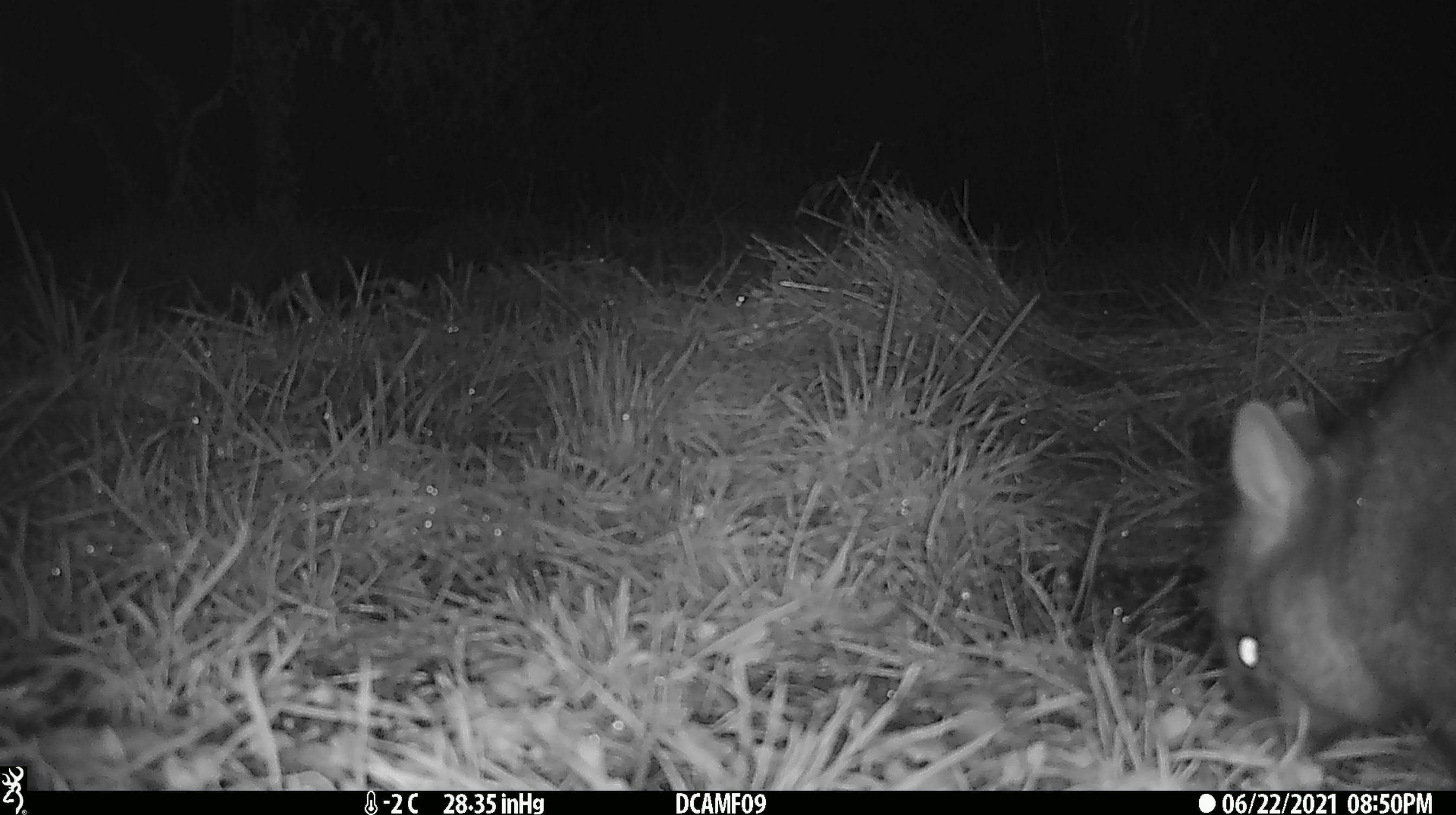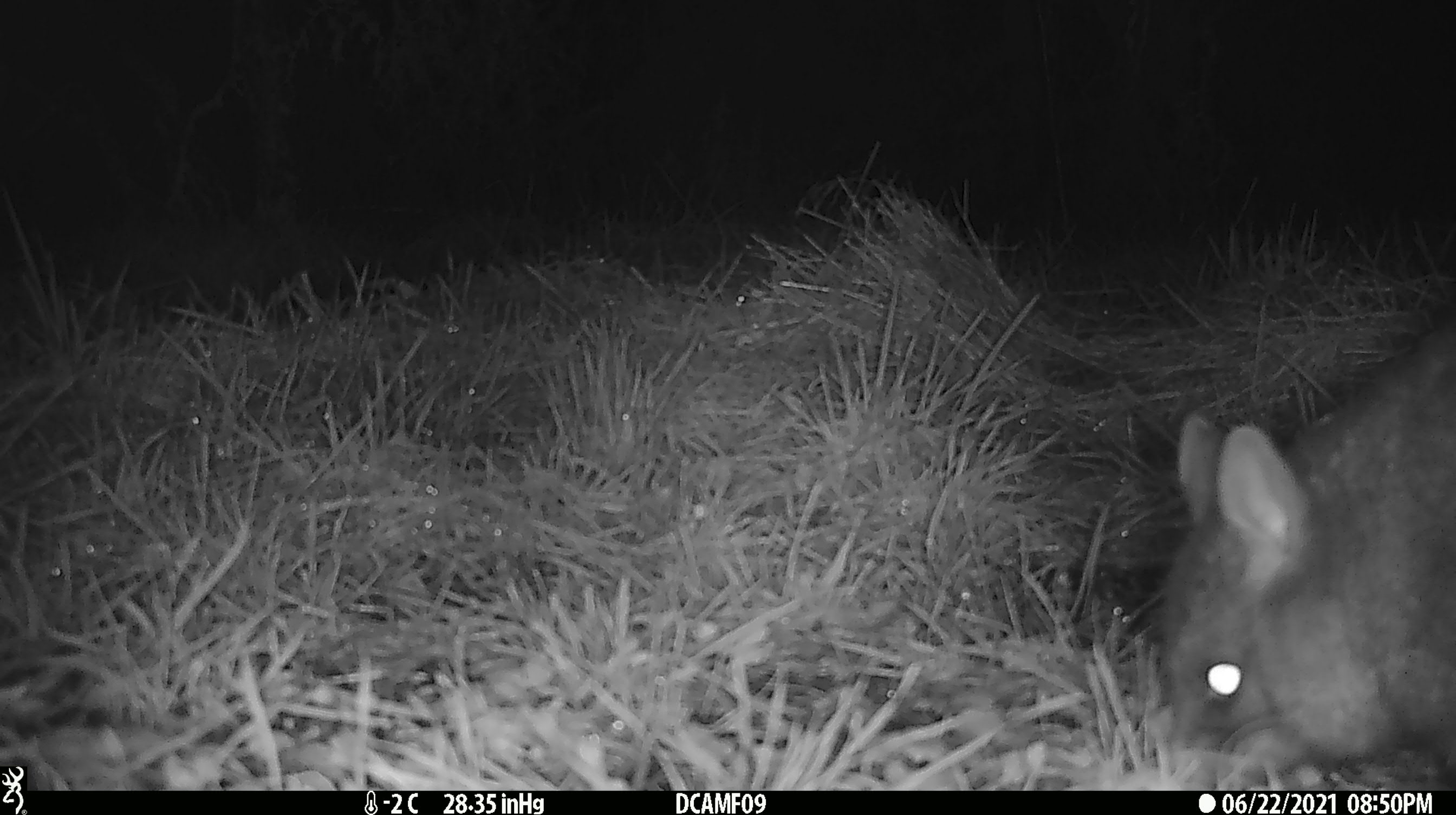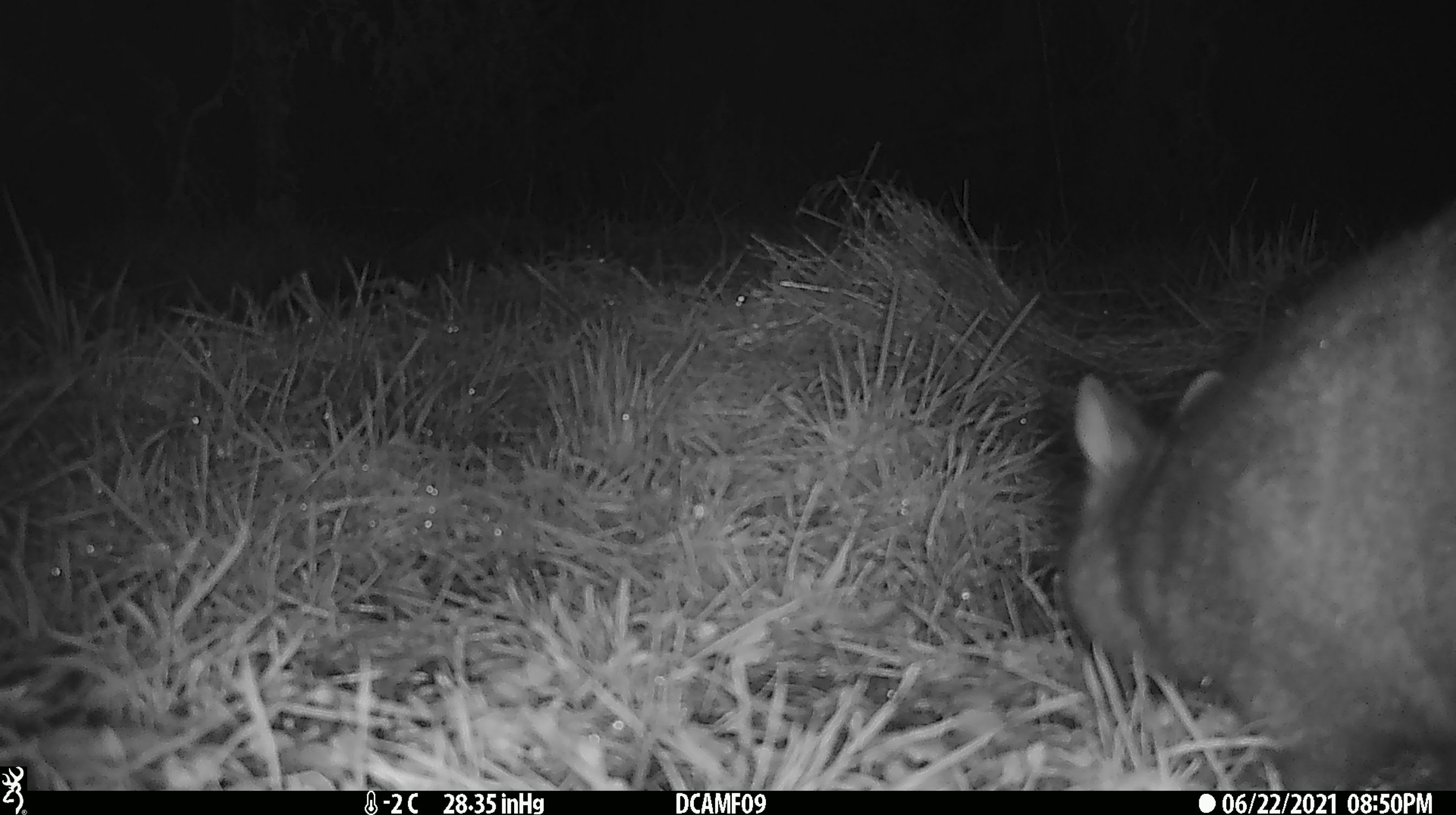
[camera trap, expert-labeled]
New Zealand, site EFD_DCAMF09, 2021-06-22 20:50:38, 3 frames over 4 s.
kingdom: Animalia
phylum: Chordata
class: Mammalia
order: Diprotodontia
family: Phalangeridae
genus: Trichosurus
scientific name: Trichosurus vulpecula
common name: common brushtail possum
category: possum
Possum (common brushtail possum) (Trichosurus vulpecula).